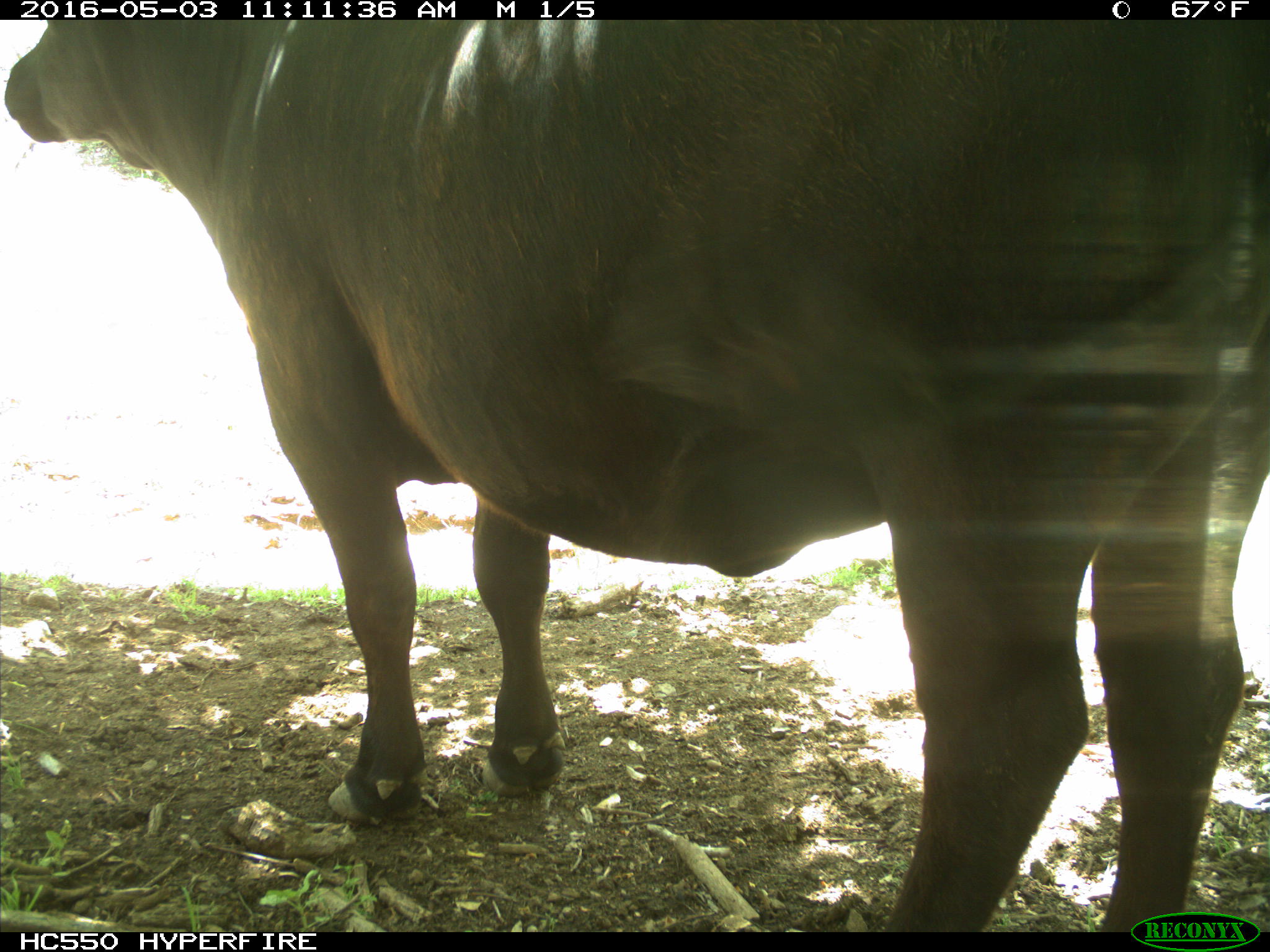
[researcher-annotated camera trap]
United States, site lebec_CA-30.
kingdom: Animalia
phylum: Chordata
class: Mammalia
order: Artiodactyla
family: Bovidae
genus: Bos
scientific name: Bos taurus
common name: domestic cow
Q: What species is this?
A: Bos taurus (domestic cow).